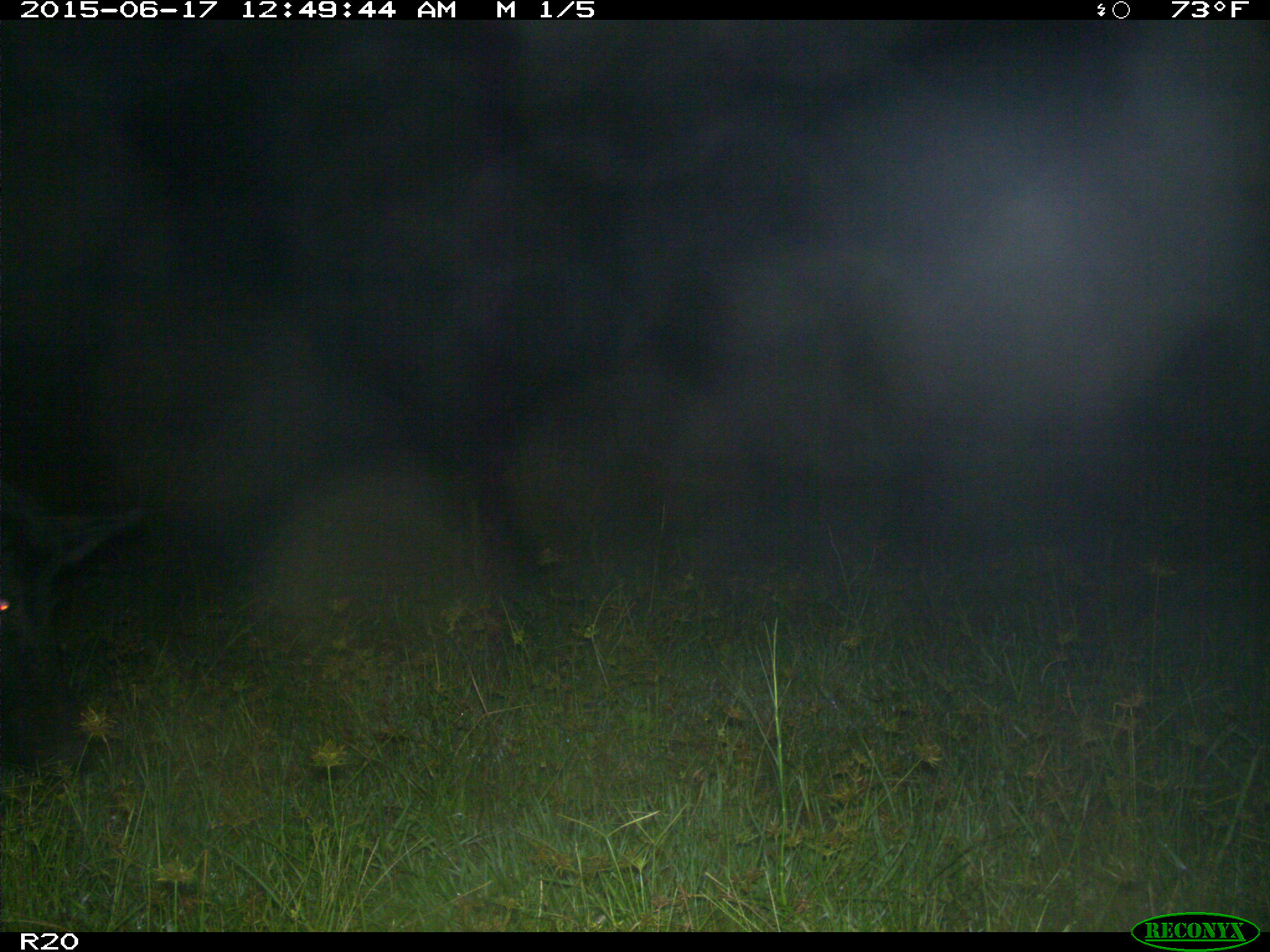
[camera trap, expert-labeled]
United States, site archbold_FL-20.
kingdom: Animalia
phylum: Chordata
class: Mammalia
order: Artiodactyla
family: Suidae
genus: Sus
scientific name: Sus scrofa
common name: wild boar